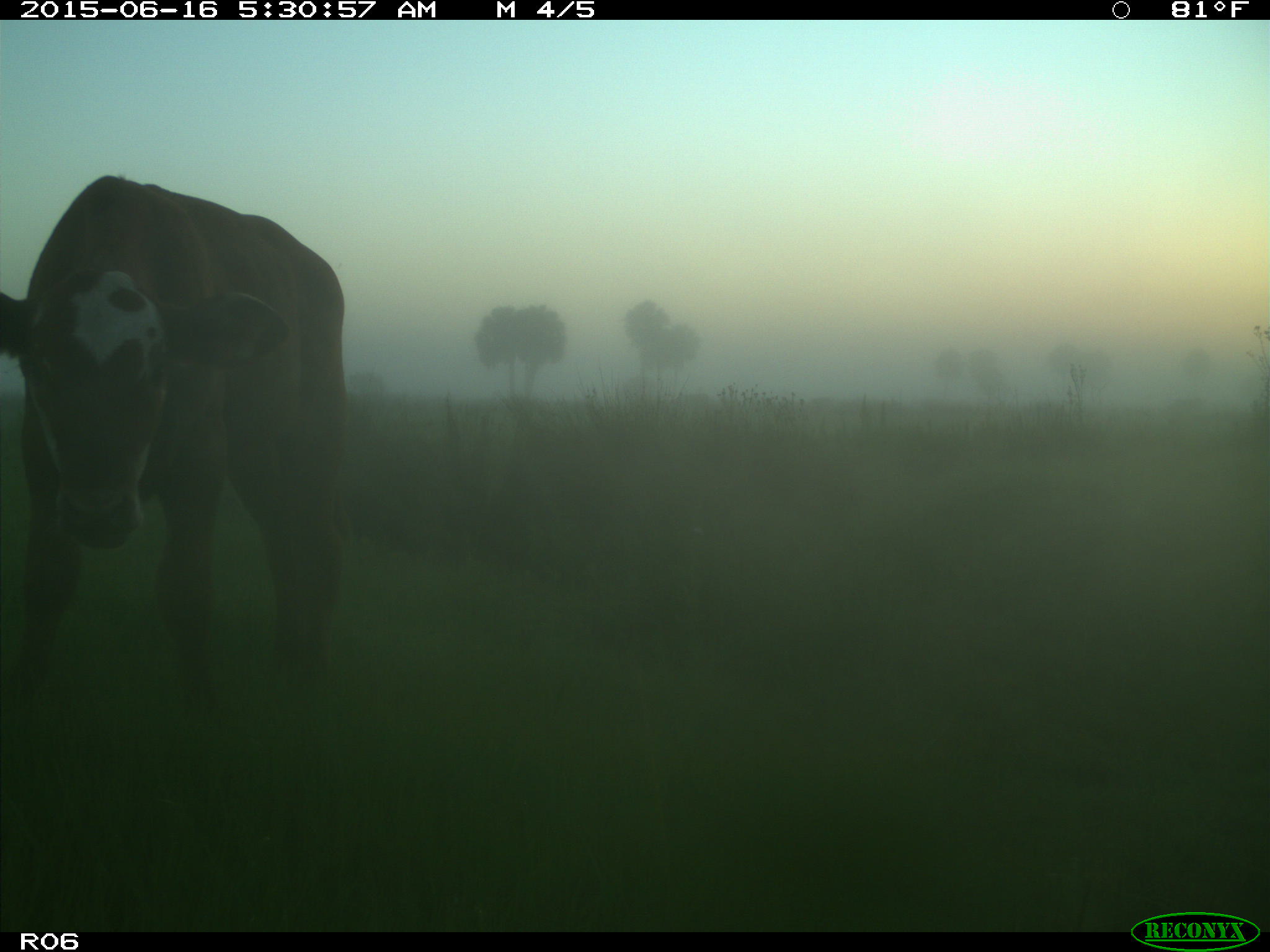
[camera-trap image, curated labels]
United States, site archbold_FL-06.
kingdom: Animalia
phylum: Chordata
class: Mammalia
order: Artiodactyla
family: Bovidae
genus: Bos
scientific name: Bos taurus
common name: domestic cow